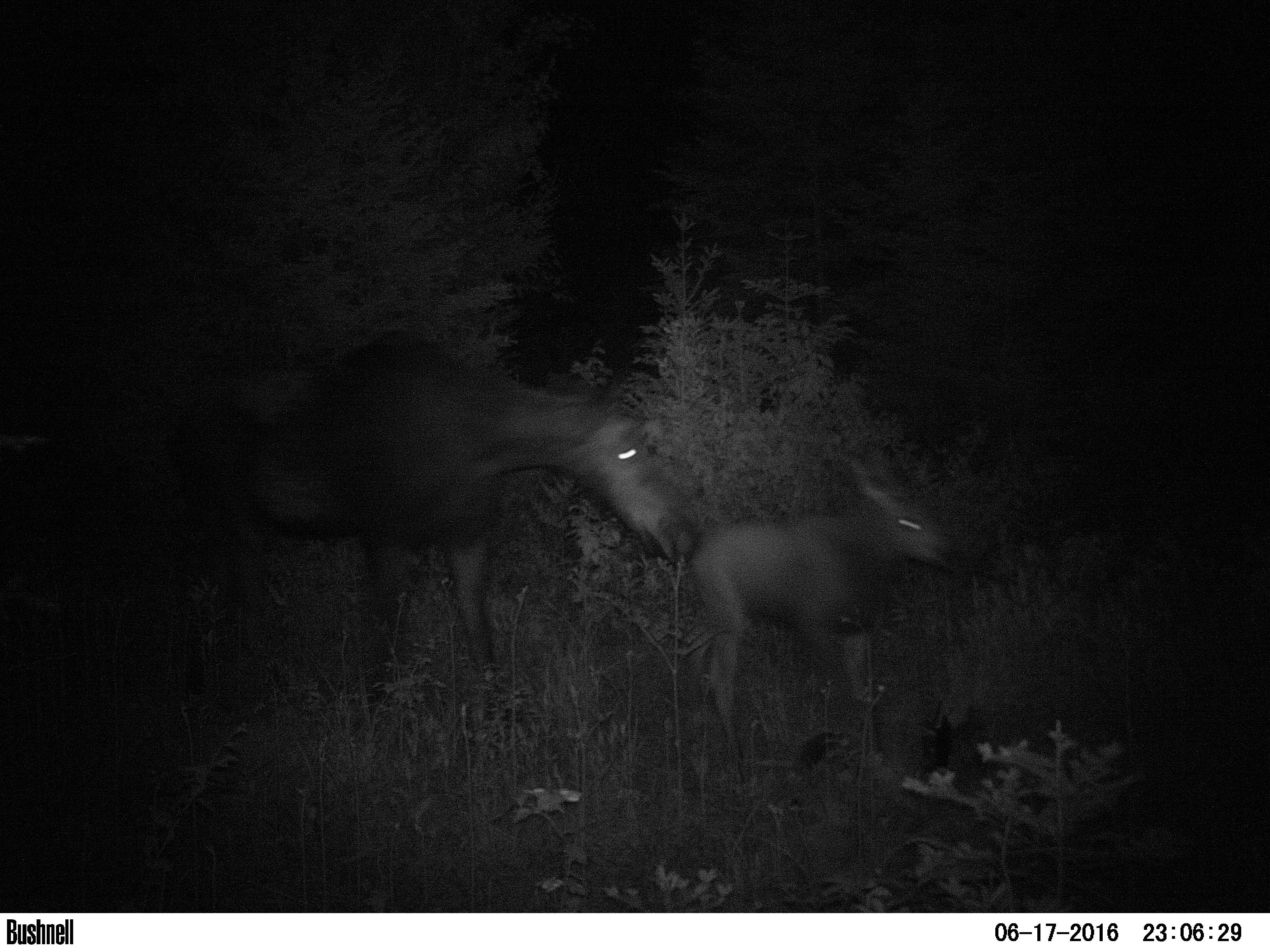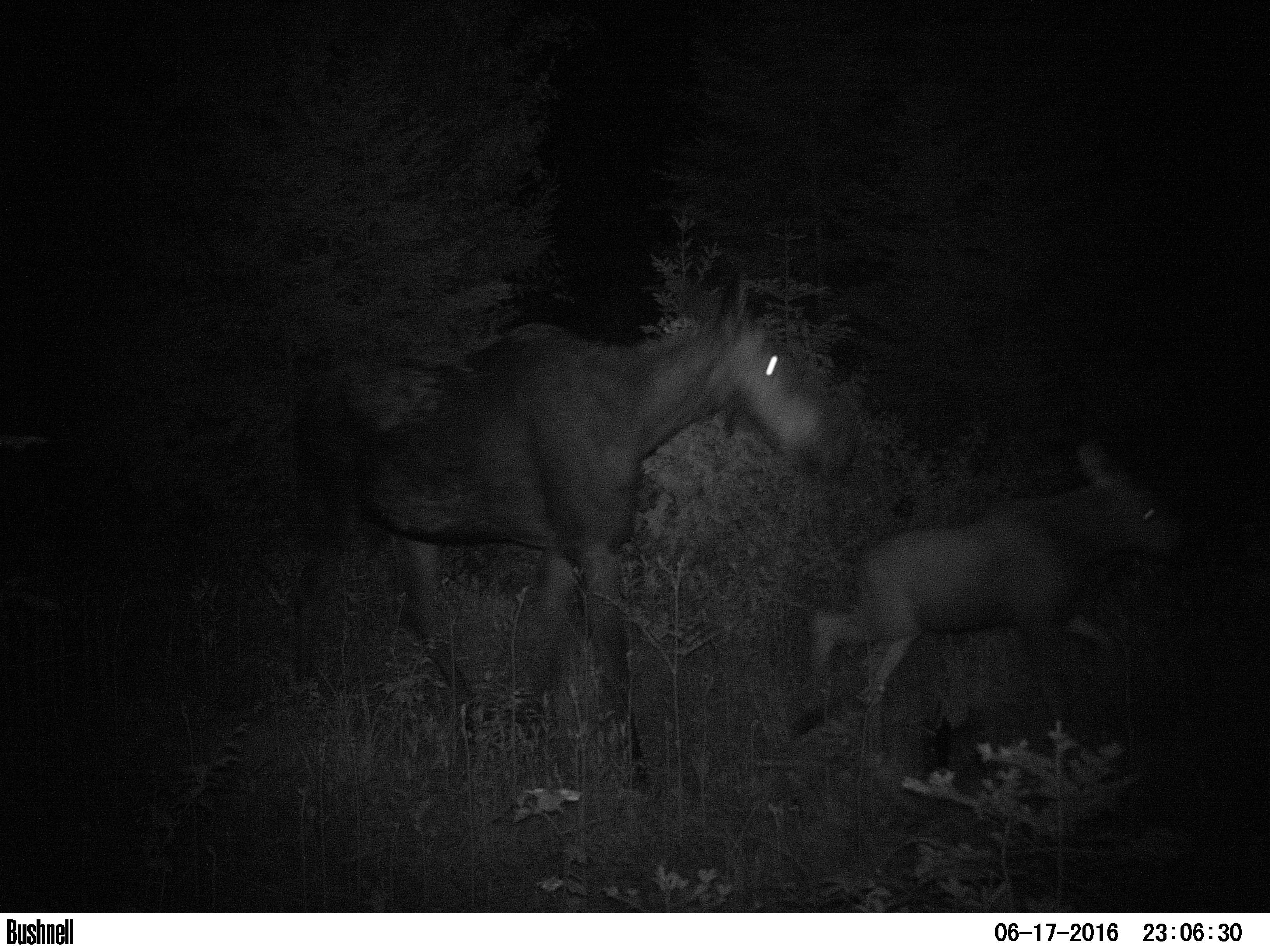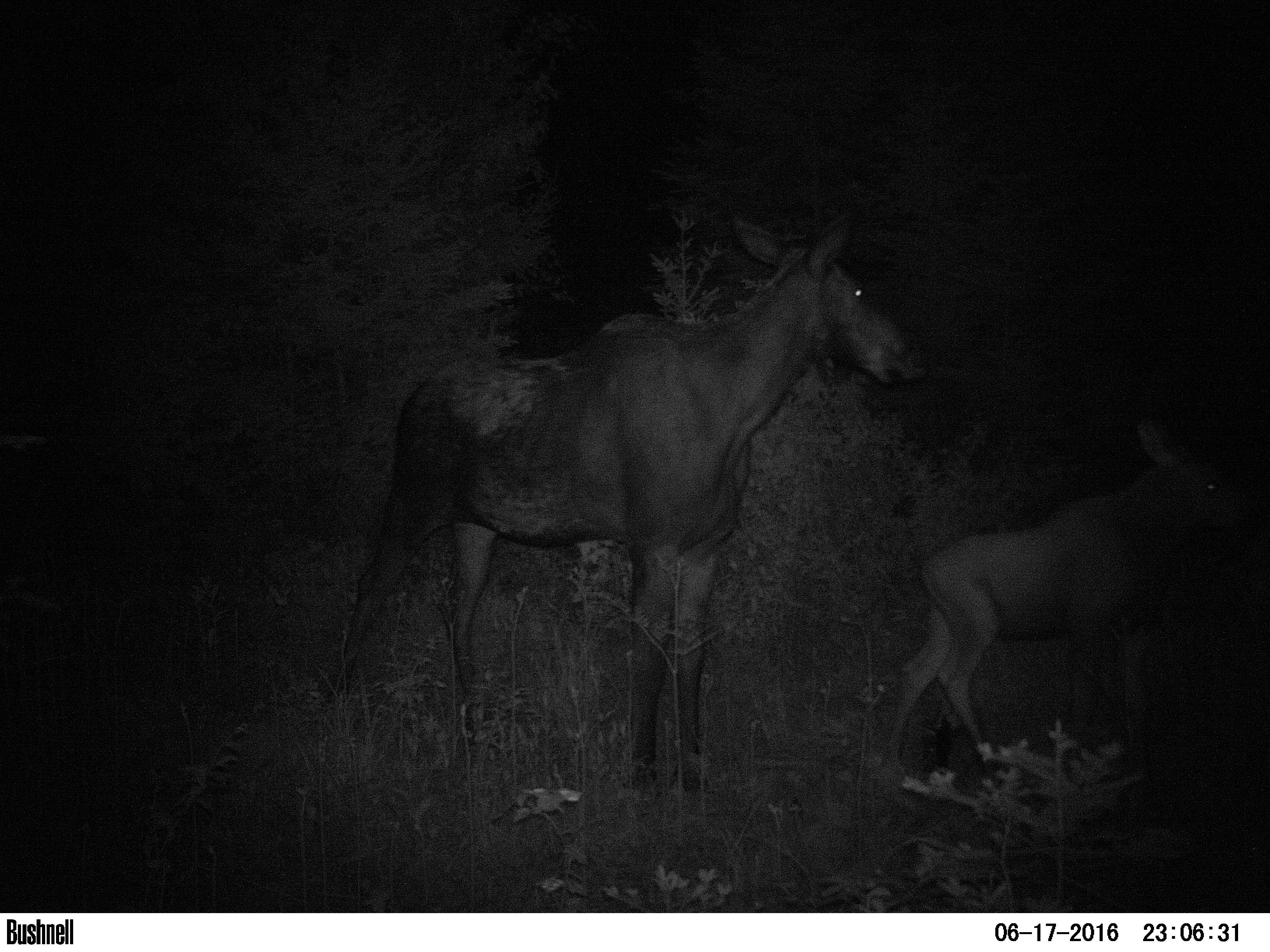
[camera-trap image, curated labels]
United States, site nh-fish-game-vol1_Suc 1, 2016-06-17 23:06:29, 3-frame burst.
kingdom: Animalia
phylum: Chordata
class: Mammalia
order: Artiodactyla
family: Cervidae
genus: Alces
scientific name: Alces alces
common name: moose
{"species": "moose (Alces alces)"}